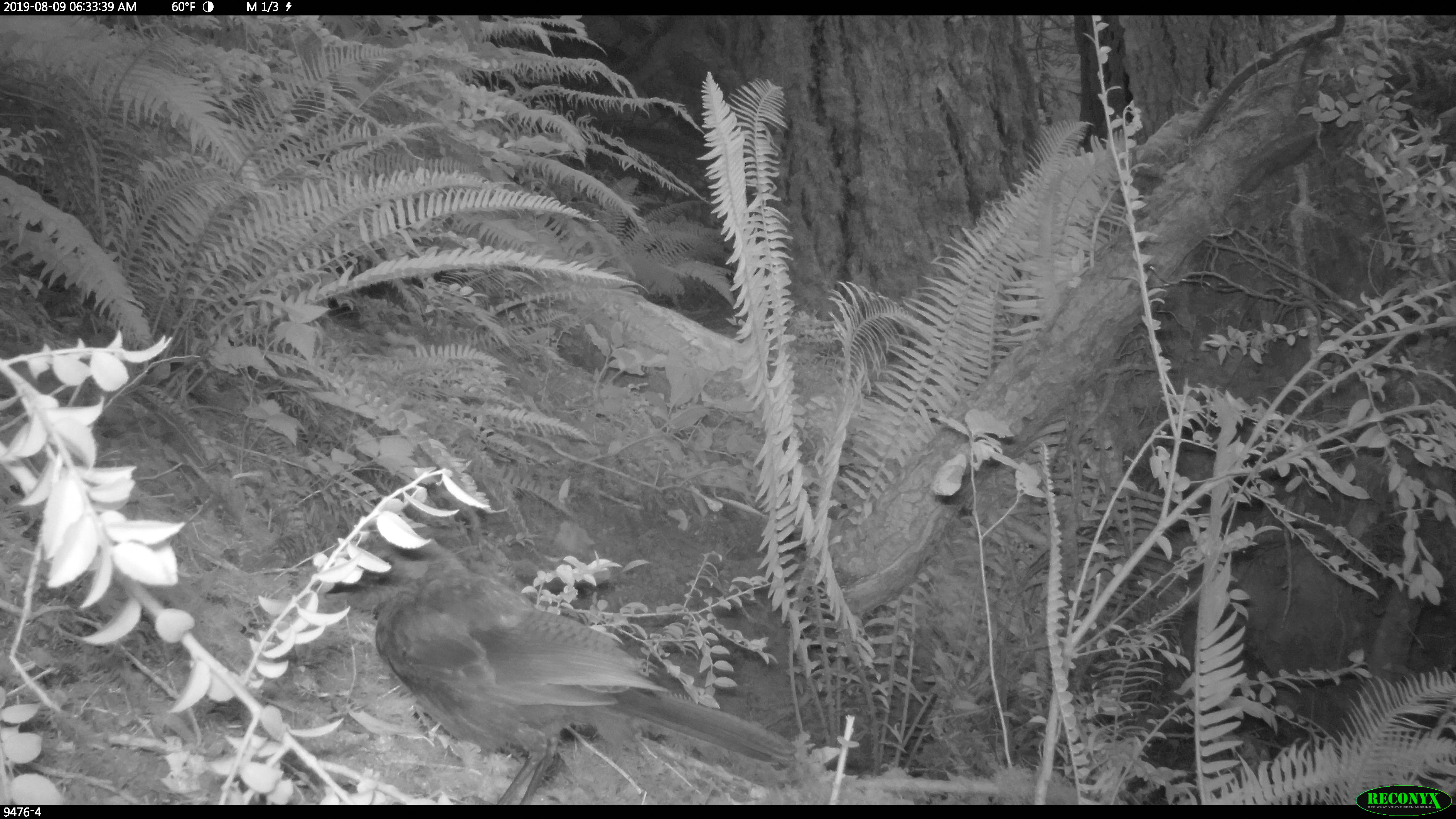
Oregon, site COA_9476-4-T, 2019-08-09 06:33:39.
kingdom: Animalia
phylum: Chordata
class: Aves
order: Passeriformes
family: Corvidae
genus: Cyanocitta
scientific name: Cyanocitta stelleri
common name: steller's jay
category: stellers jay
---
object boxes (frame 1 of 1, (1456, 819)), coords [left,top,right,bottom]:
stellers jay: [329,537,797,799]